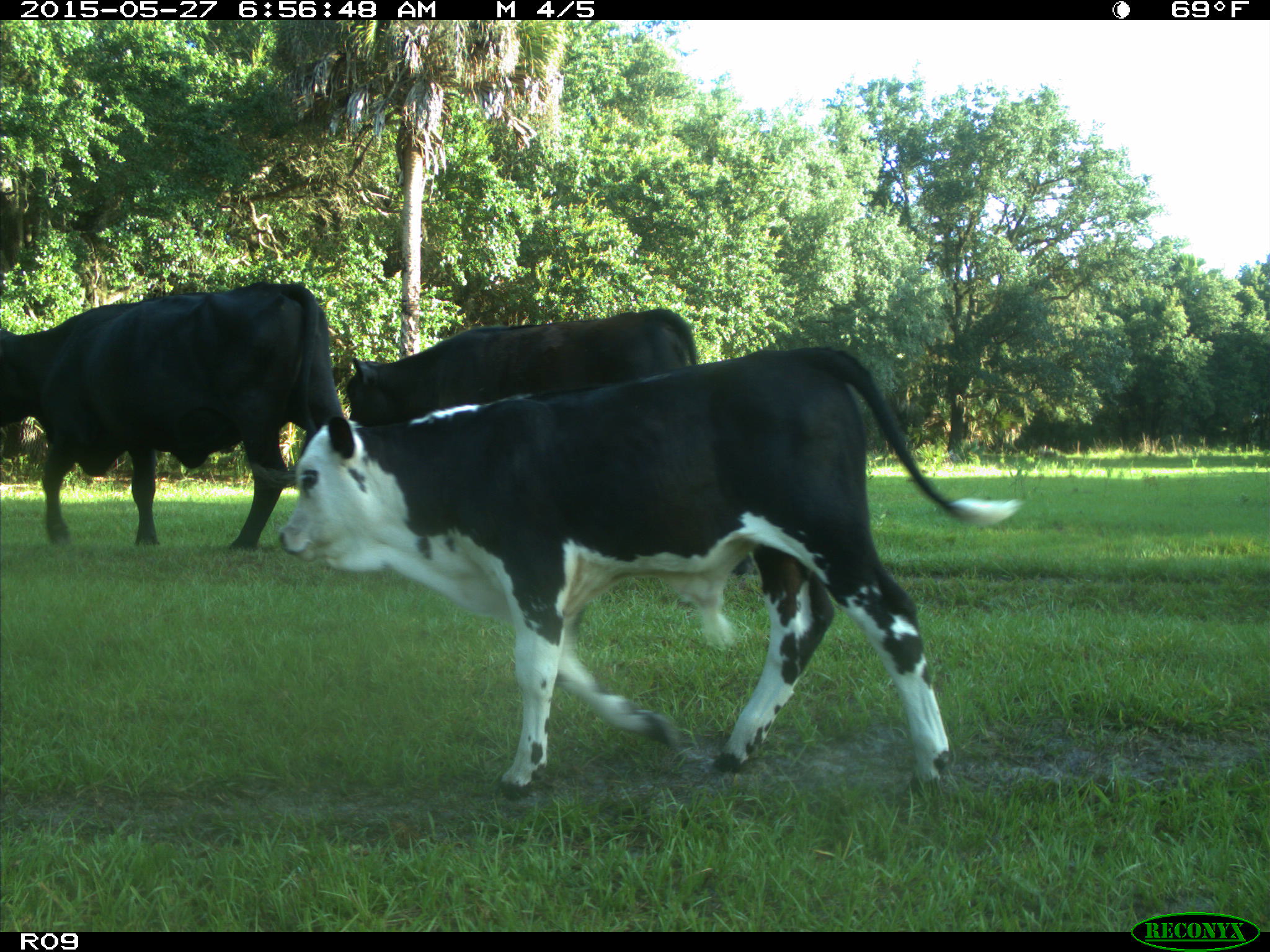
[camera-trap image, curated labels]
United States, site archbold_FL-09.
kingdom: Animalia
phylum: Chordata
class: Mammalia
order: Artiodactyla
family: Bovidae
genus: Bos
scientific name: Bos taurus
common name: domestic cow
Bos taurus (domestic cow).